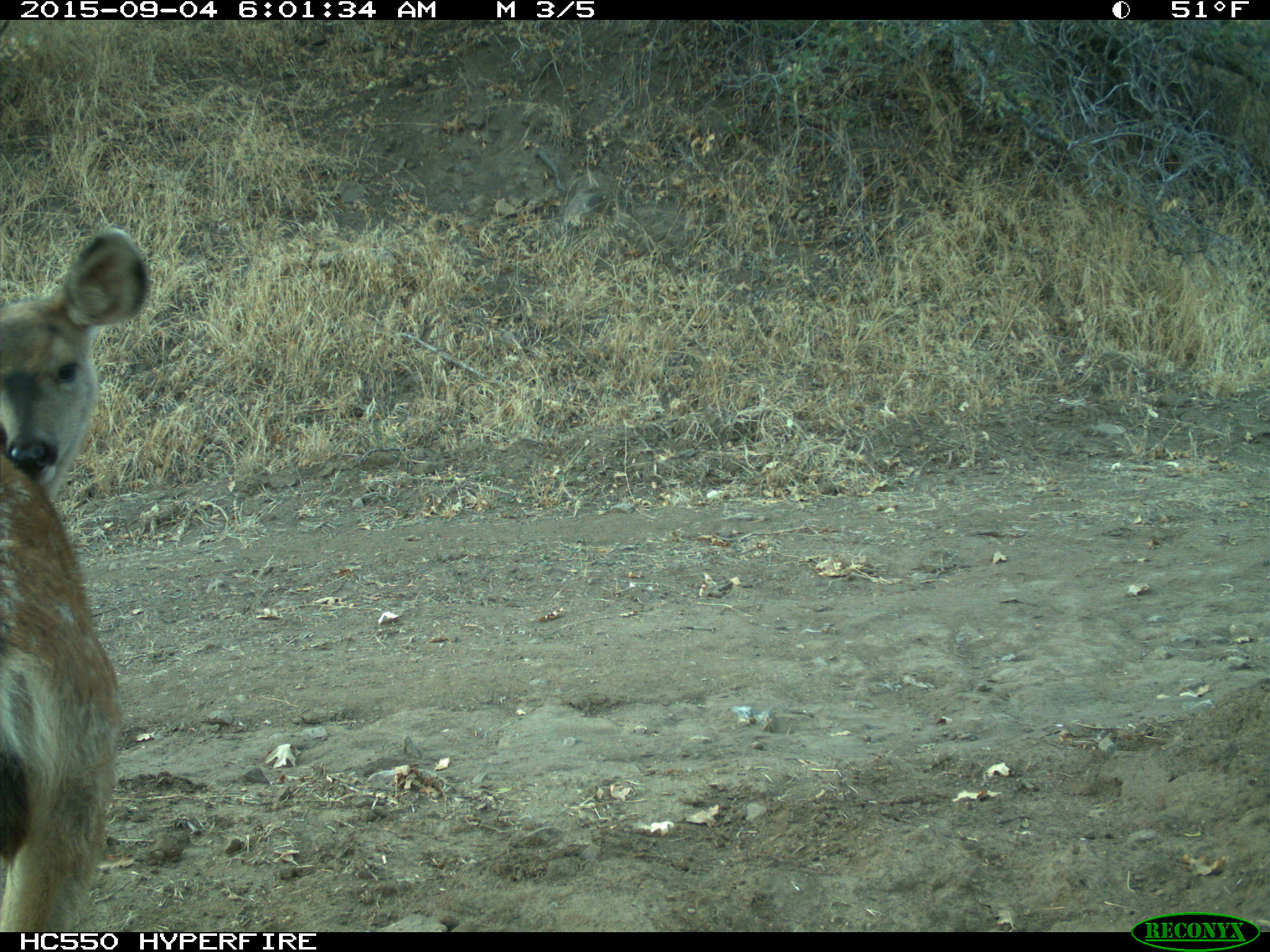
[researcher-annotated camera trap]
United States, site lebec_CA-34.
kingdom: Animalia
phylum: Chordata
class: Mammalia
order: Artiodactyla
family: Cervidae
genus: Odocoileus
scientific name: Odocoileus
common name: deer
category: unidentified deer